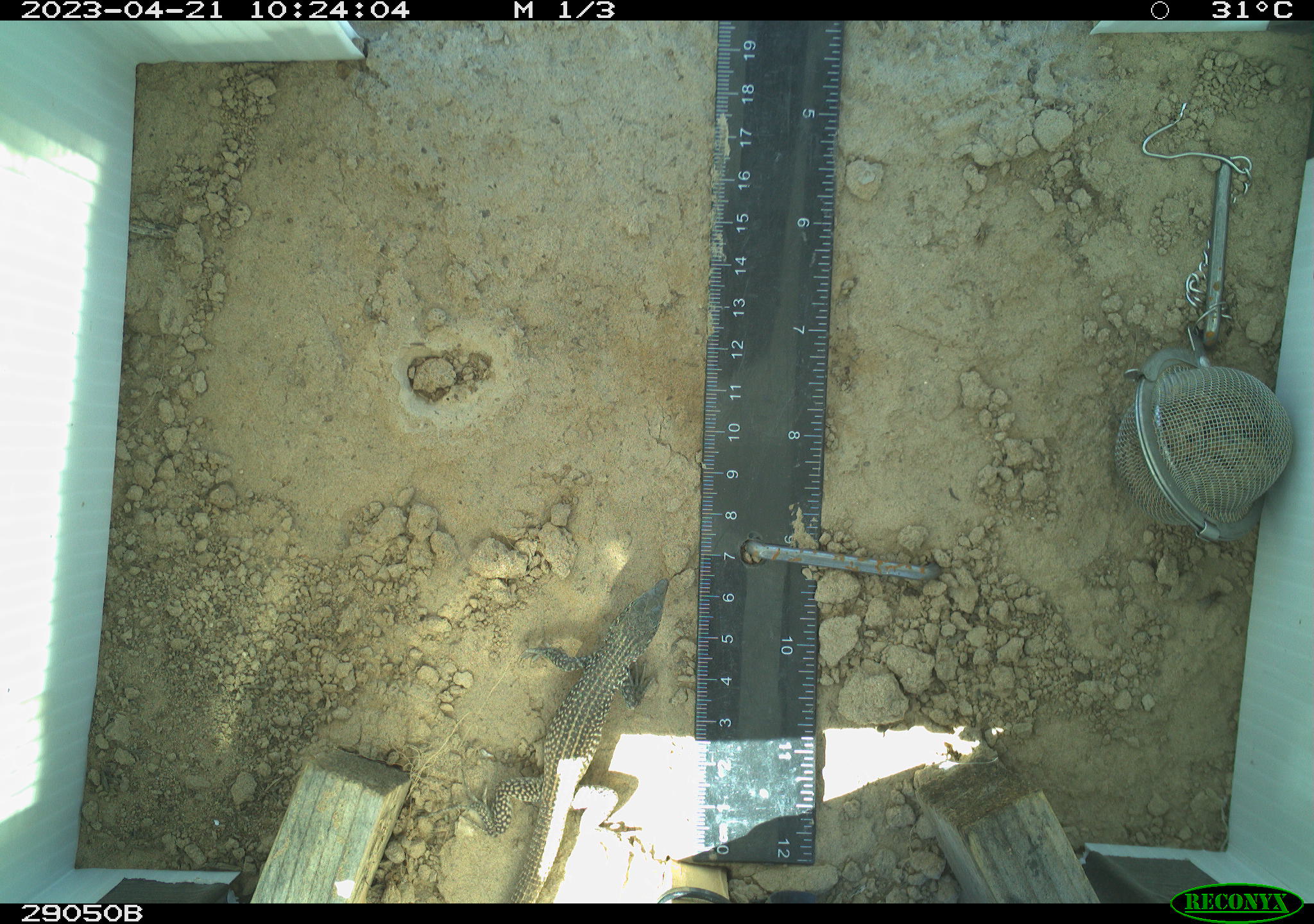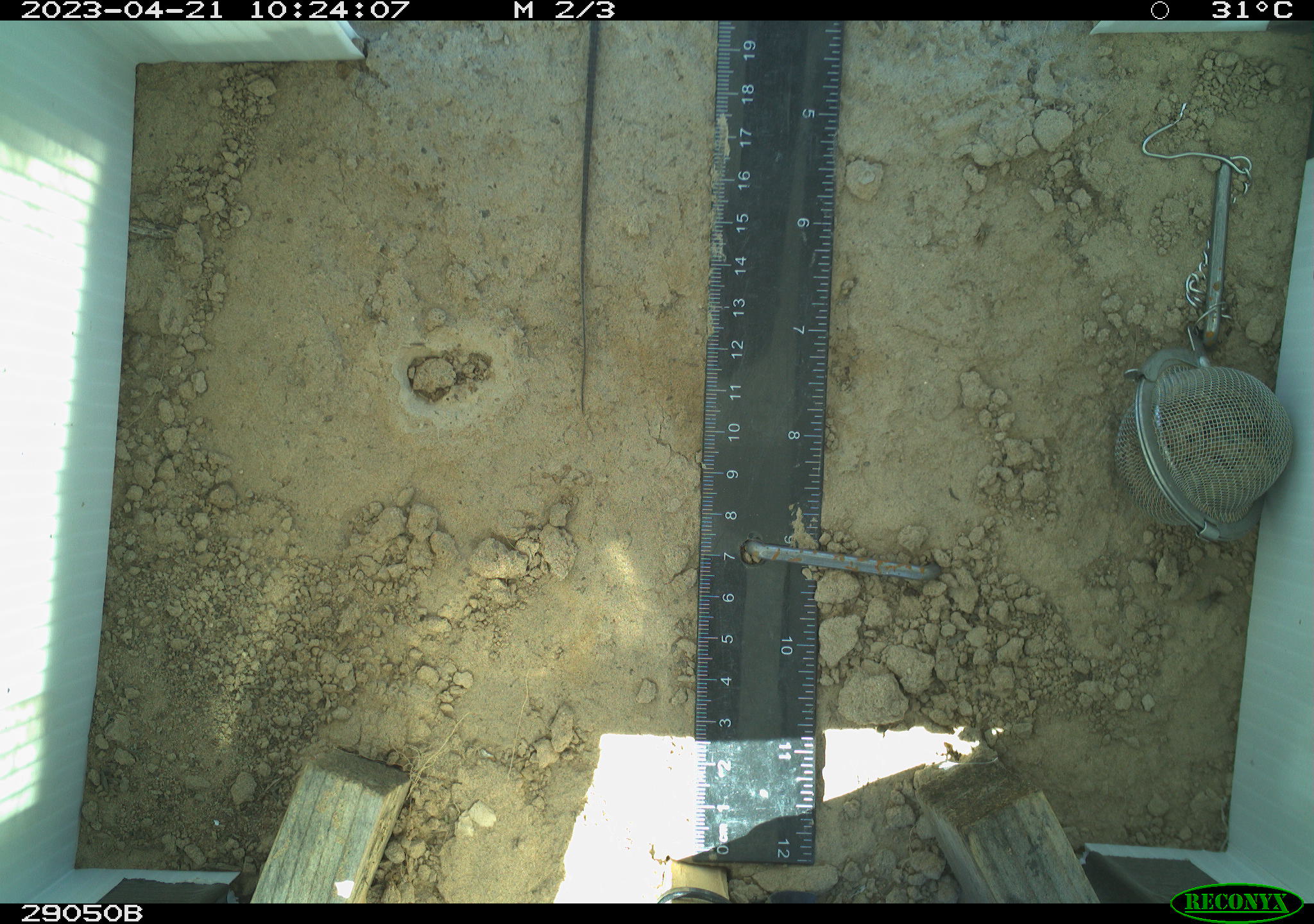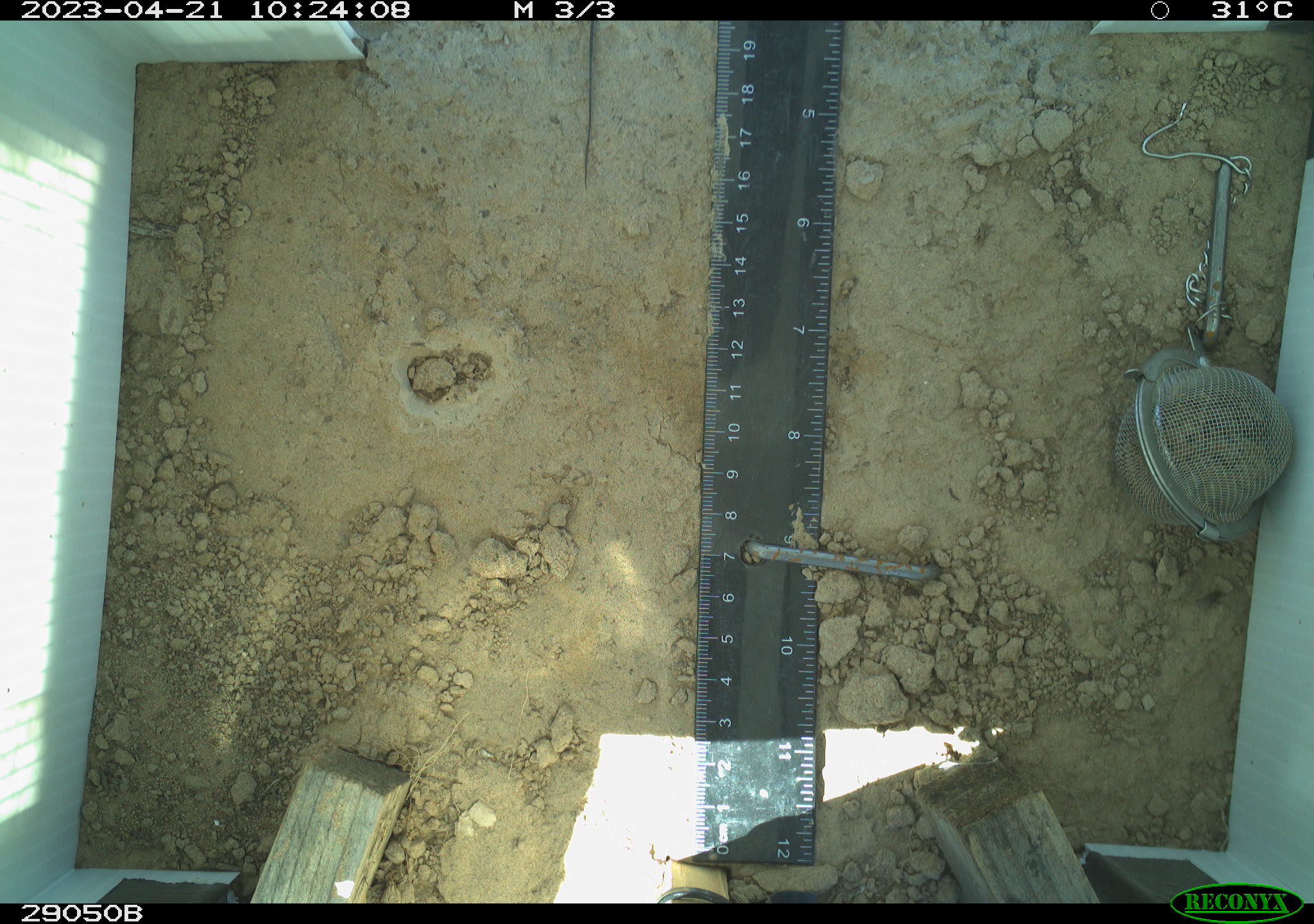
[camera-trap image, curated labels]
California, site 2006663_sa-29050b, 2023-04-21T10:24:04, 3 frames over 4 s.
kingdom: Animalia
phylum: Chordata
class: Reptilia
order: Squamata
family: Teiidae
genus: Aspidoscelis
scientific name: Aspidoscelis tigris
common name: western whiptail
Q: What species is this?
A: Western whiptail (Aspidoscelis tigris).